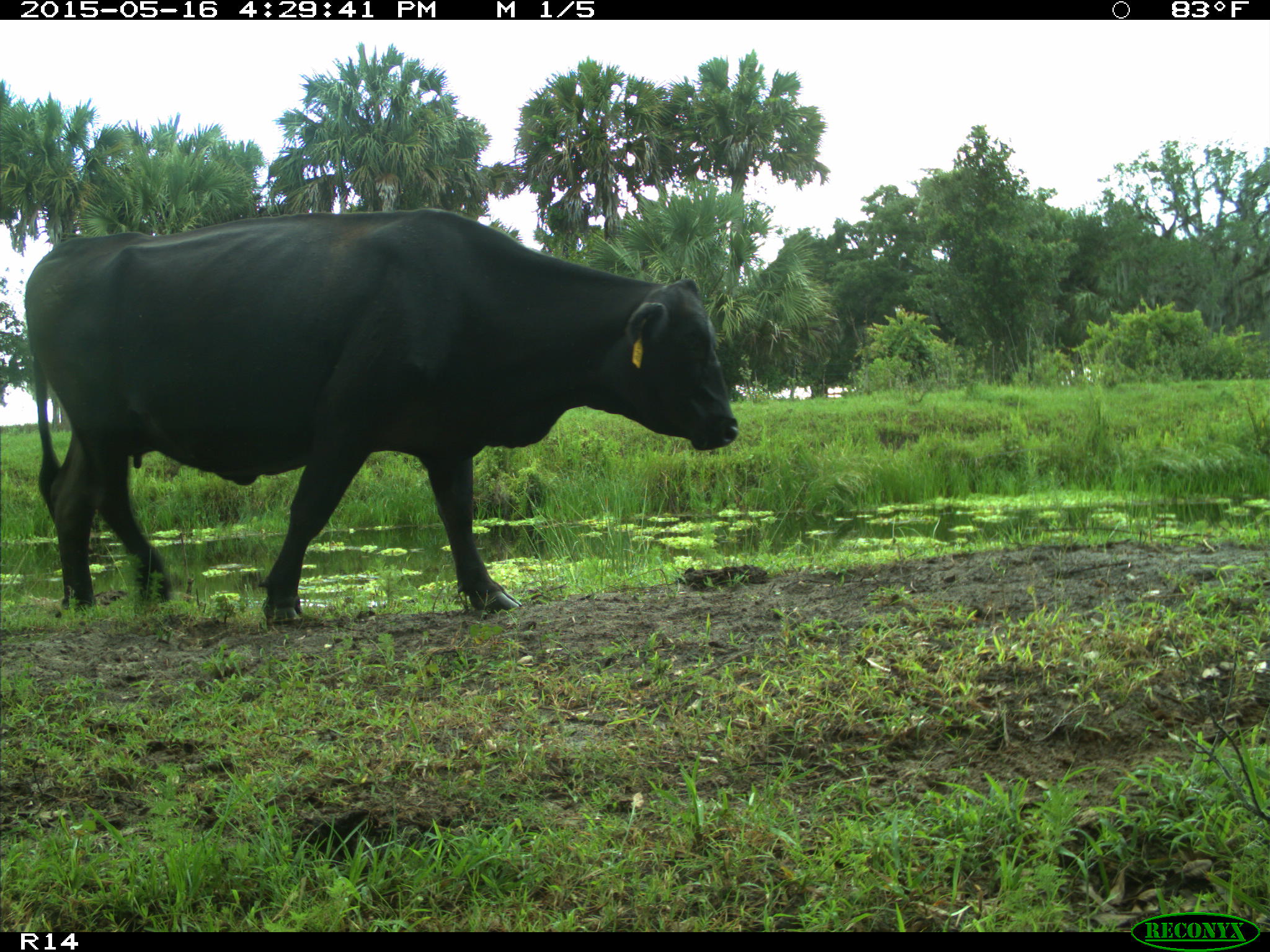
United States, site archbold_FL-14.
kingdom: Animalia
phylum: Chordata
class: Mammalia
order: Artiodactyla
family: Bovidae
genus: Bos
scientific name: Bos taurus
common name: domestic cow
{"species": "Bos taurus (domestic cow)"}